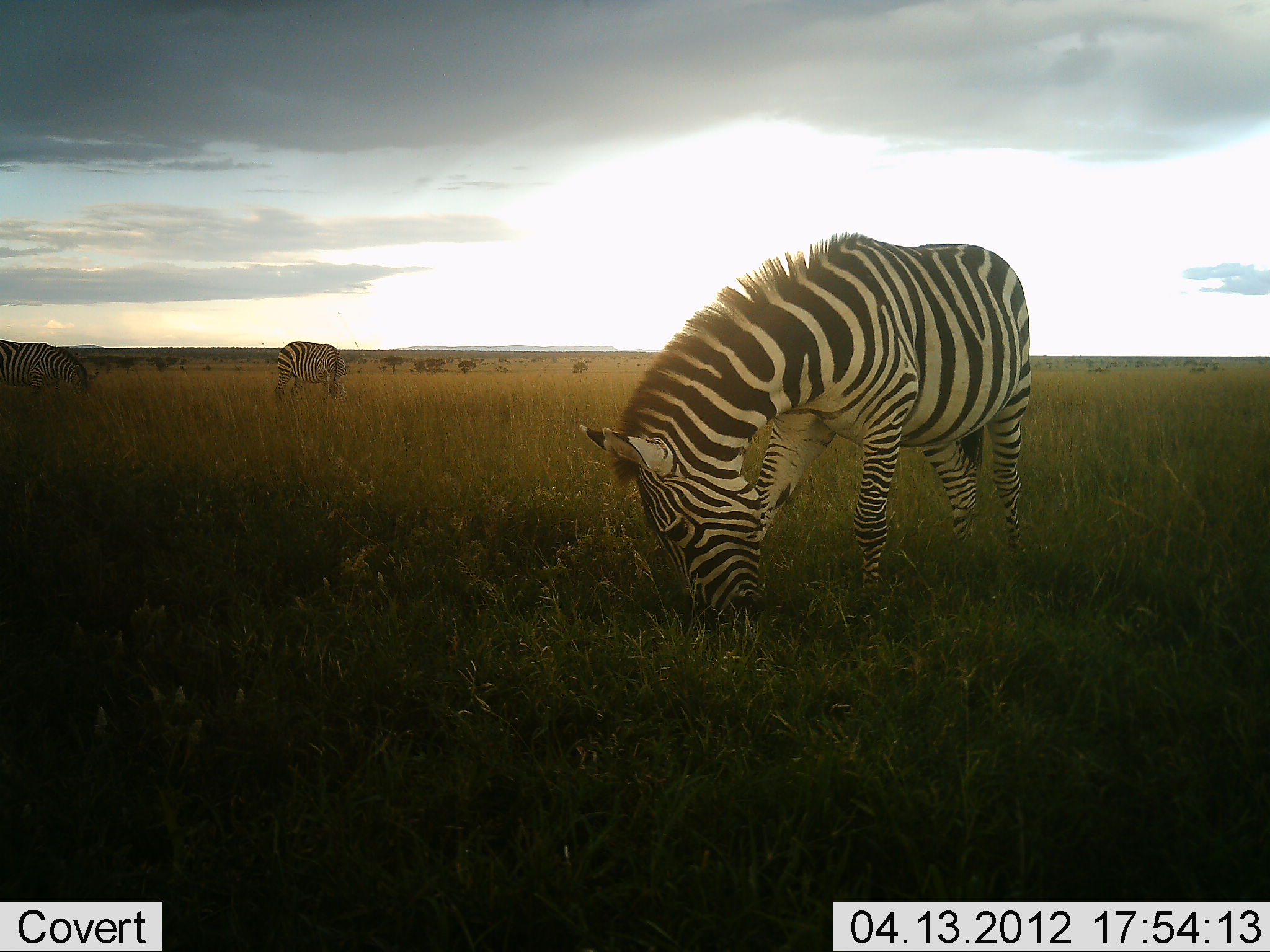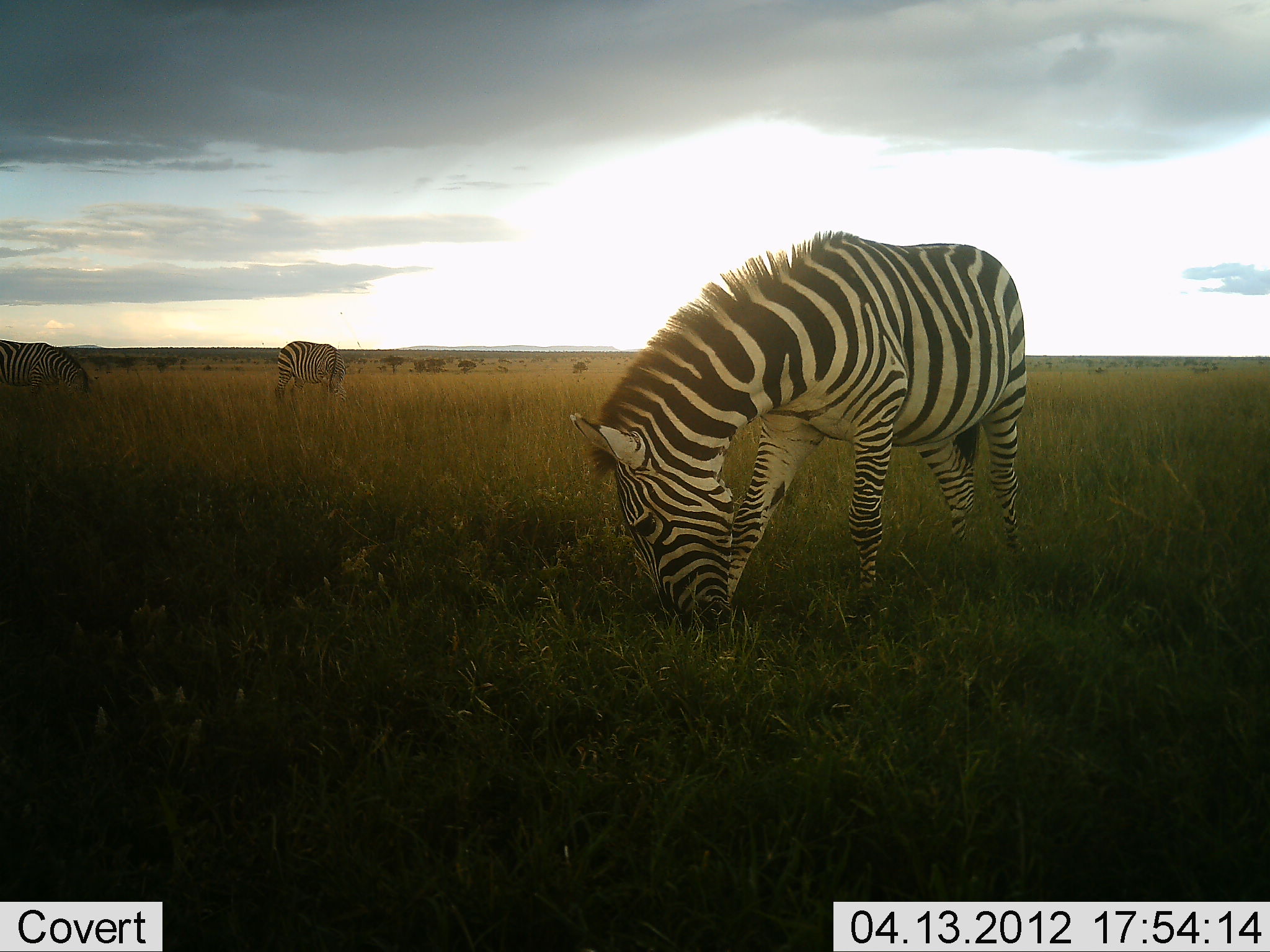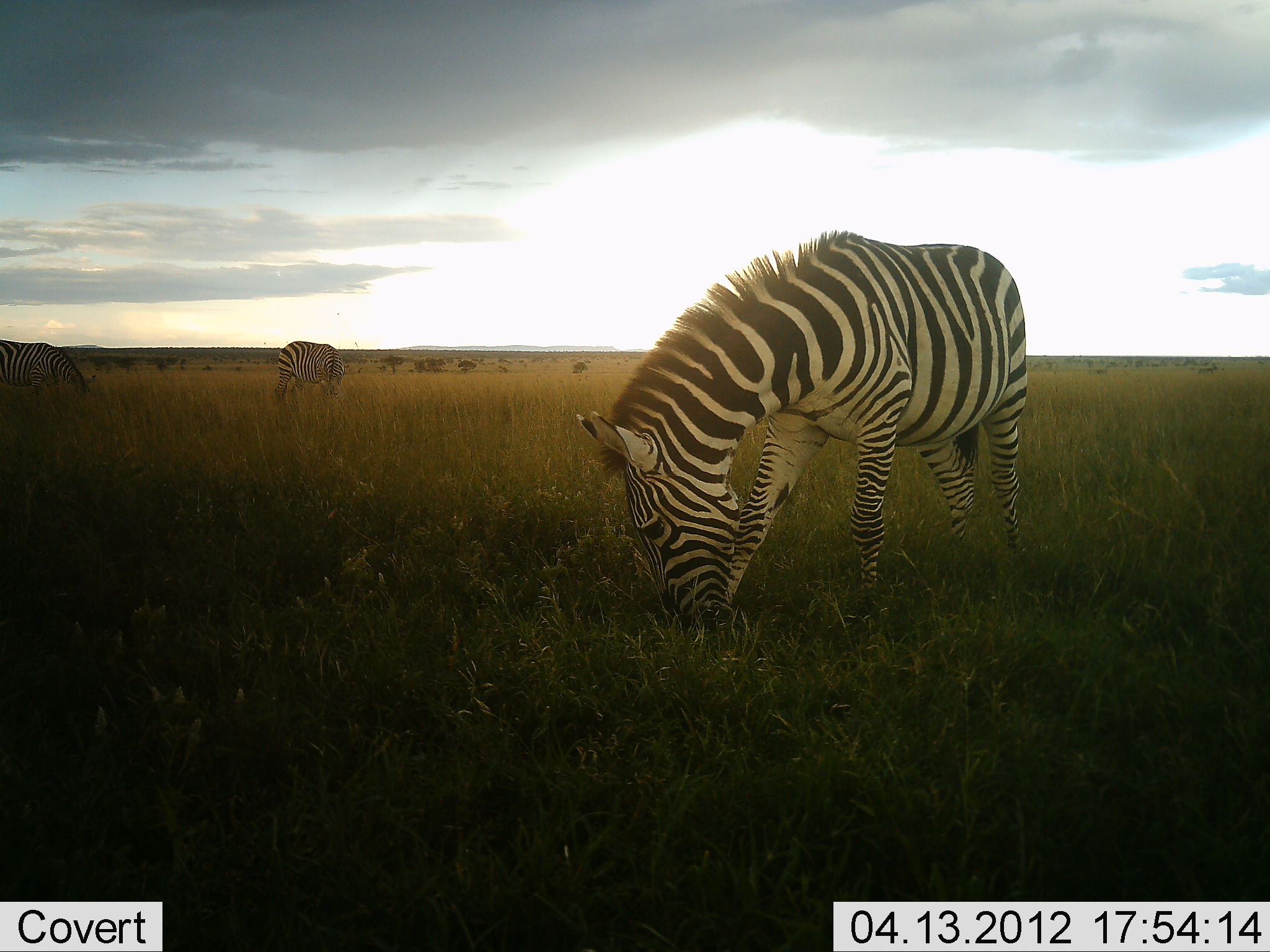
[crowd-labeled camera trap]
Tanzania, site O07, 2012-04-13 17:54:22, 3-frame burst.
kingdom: Animalia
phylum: Chordata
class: Mammalia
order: Perissodactyla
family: Equidae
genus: Equus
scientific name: Equus quagga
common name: plains zebra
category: zebra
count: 3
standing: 25%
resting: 0%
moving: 0%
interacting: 0%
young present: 0%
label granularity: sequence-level